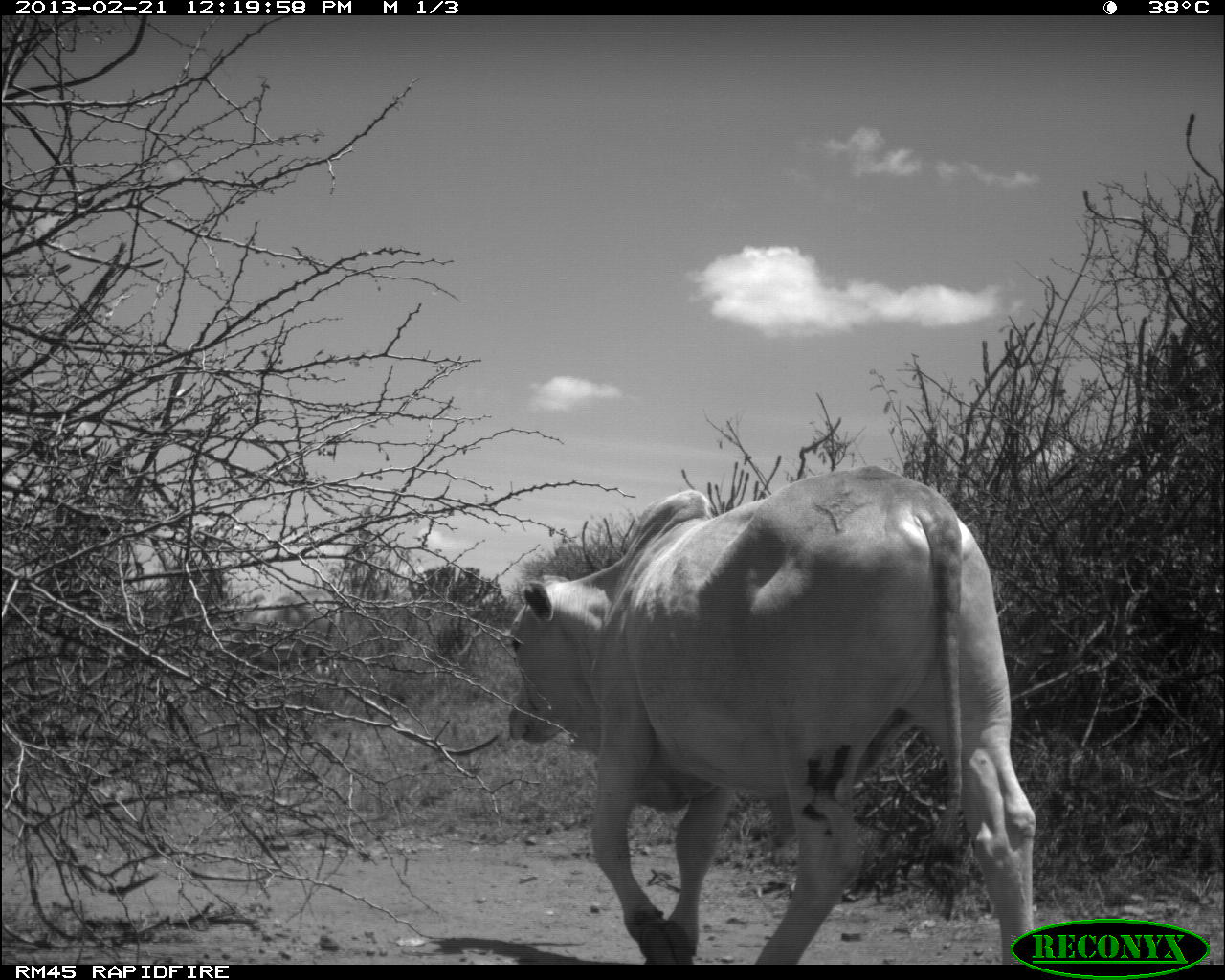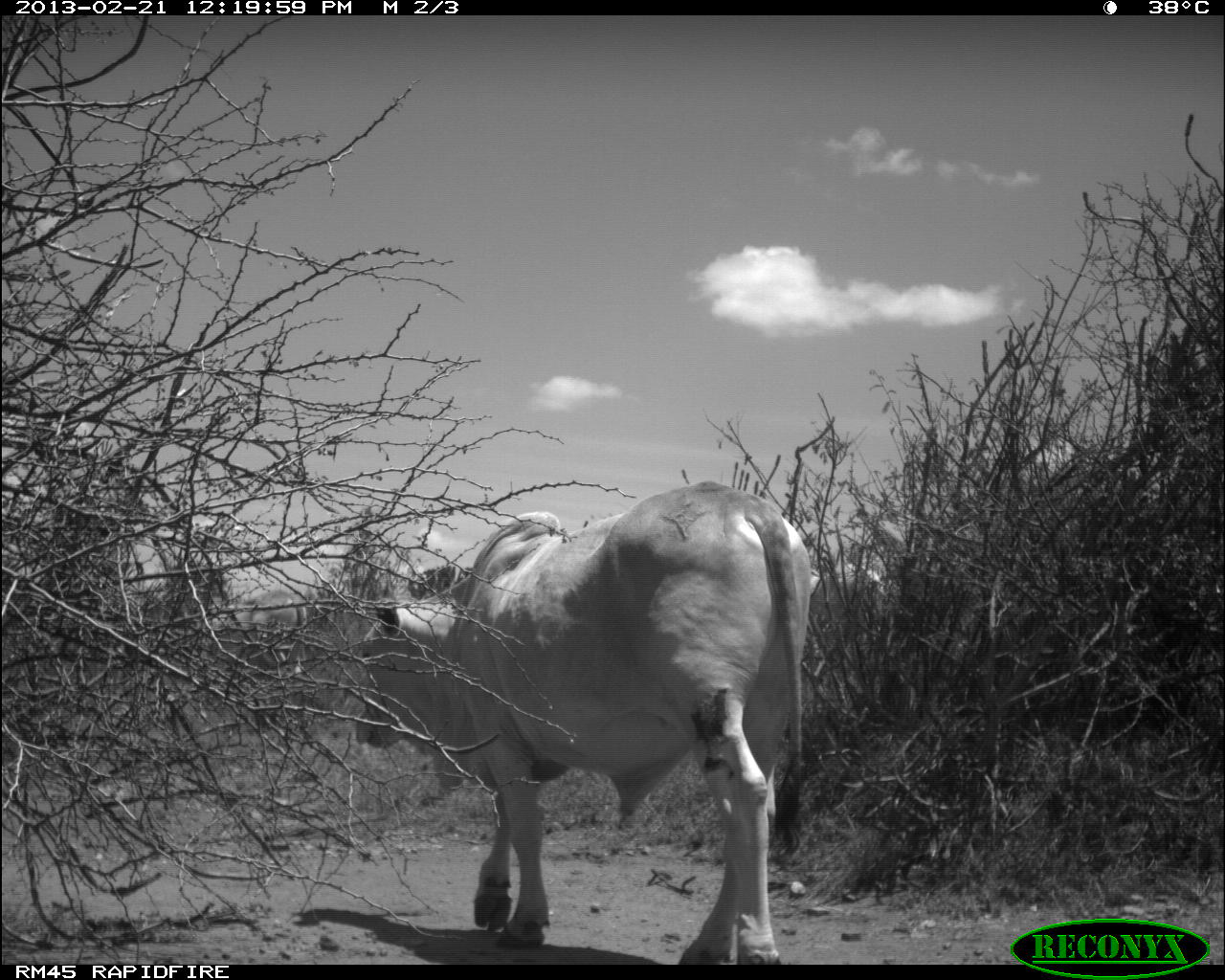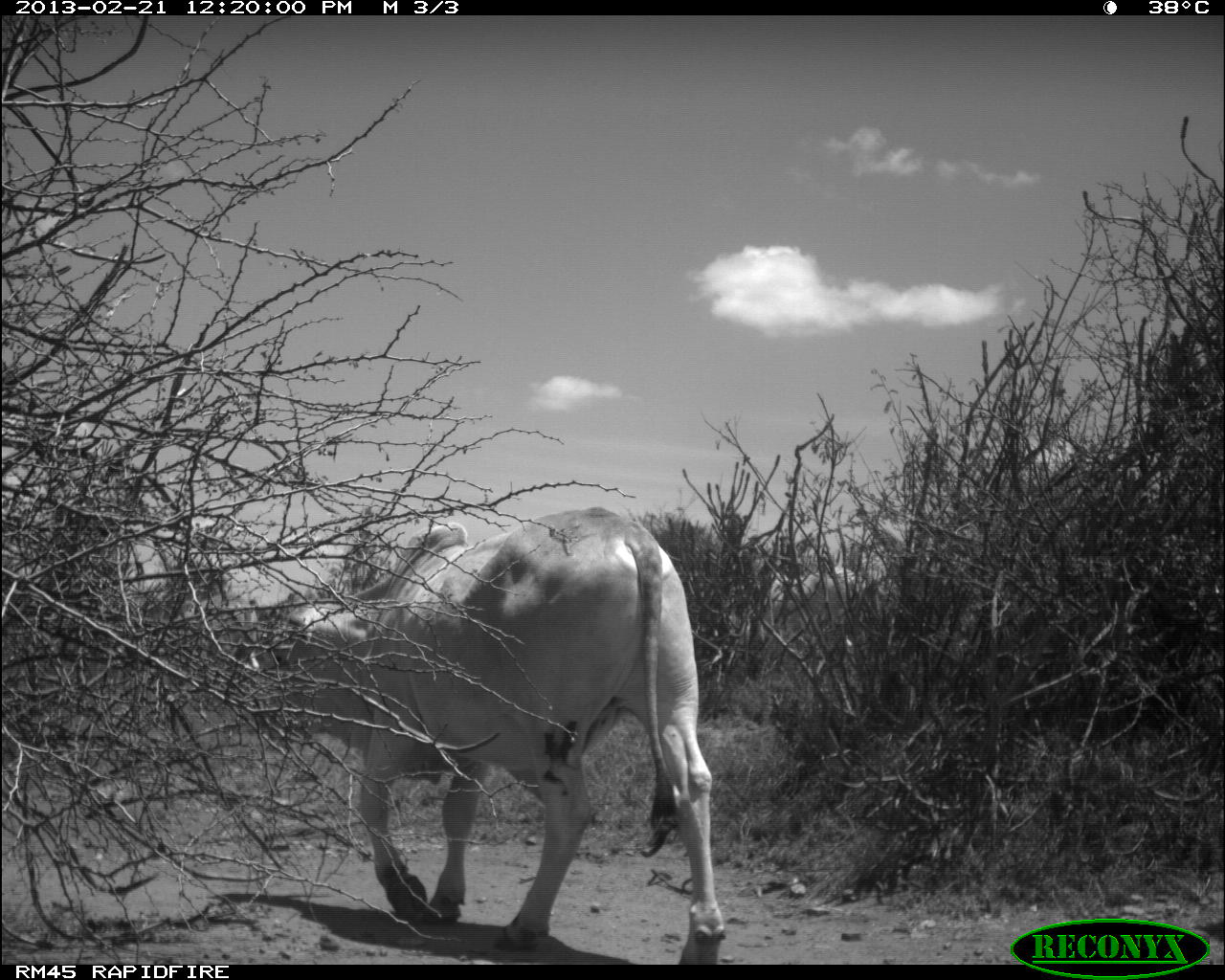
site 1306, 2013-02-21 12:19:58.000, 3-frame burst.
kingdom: Animalia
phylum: Chordata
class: Mammalia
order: Artiodactyla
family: Bovidae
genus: Bos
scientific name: Bos taurus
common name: domestic cattle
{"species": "Bos taurus (domestic cattle)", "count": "1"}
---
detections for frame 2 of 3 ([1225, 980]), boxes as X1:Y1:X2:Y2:
bos taurus: 352:481:810:962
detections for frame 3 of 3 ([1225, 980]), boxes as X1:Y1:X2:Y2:
bos taurus: 251:502:727:963